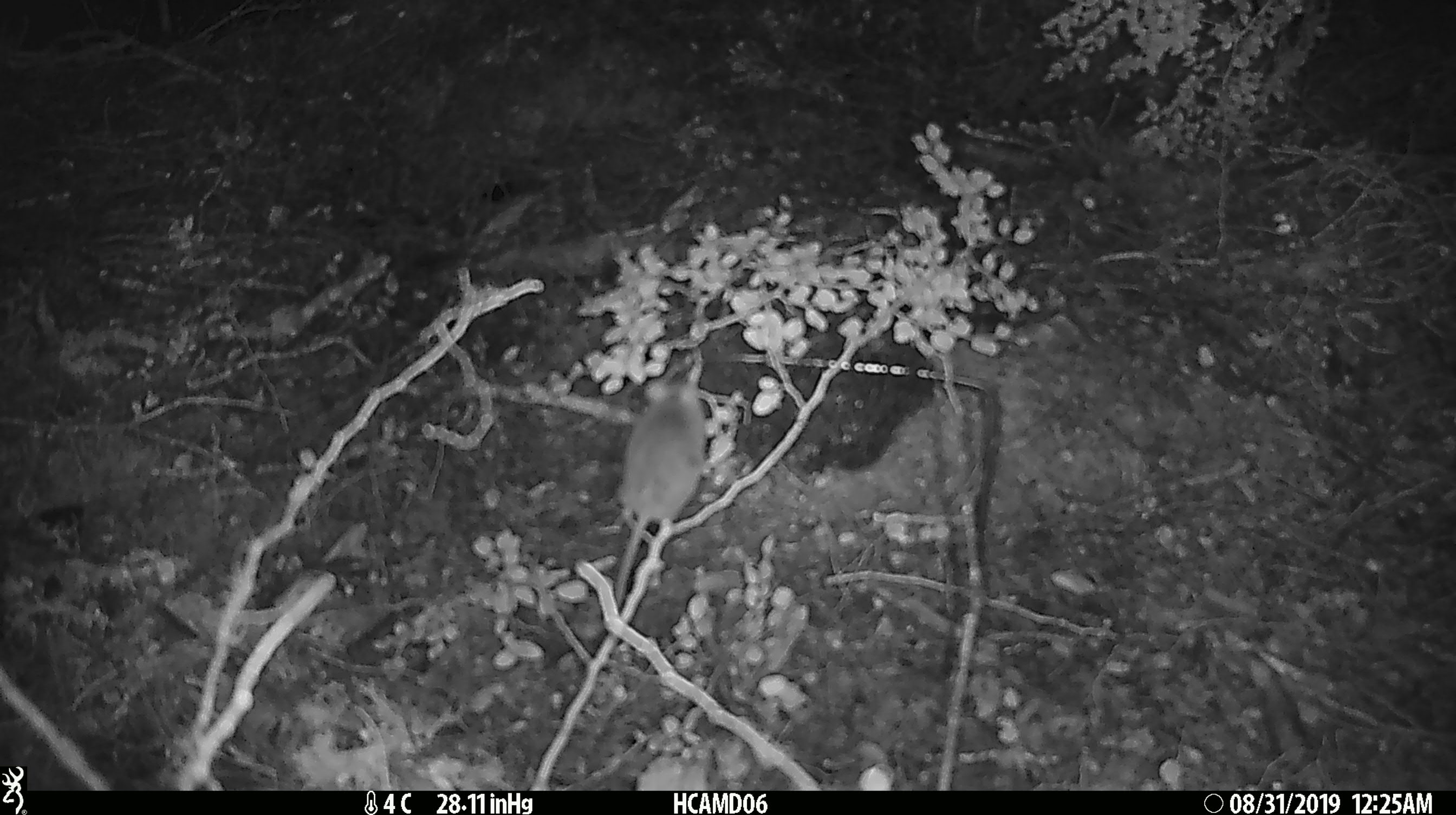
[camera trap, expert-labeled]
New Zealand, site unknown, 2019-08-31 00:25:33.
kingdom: Animalia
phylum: Chordata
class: Mammalia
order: Rodentia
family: Muridae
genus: Mus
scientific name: Mus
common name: mouse